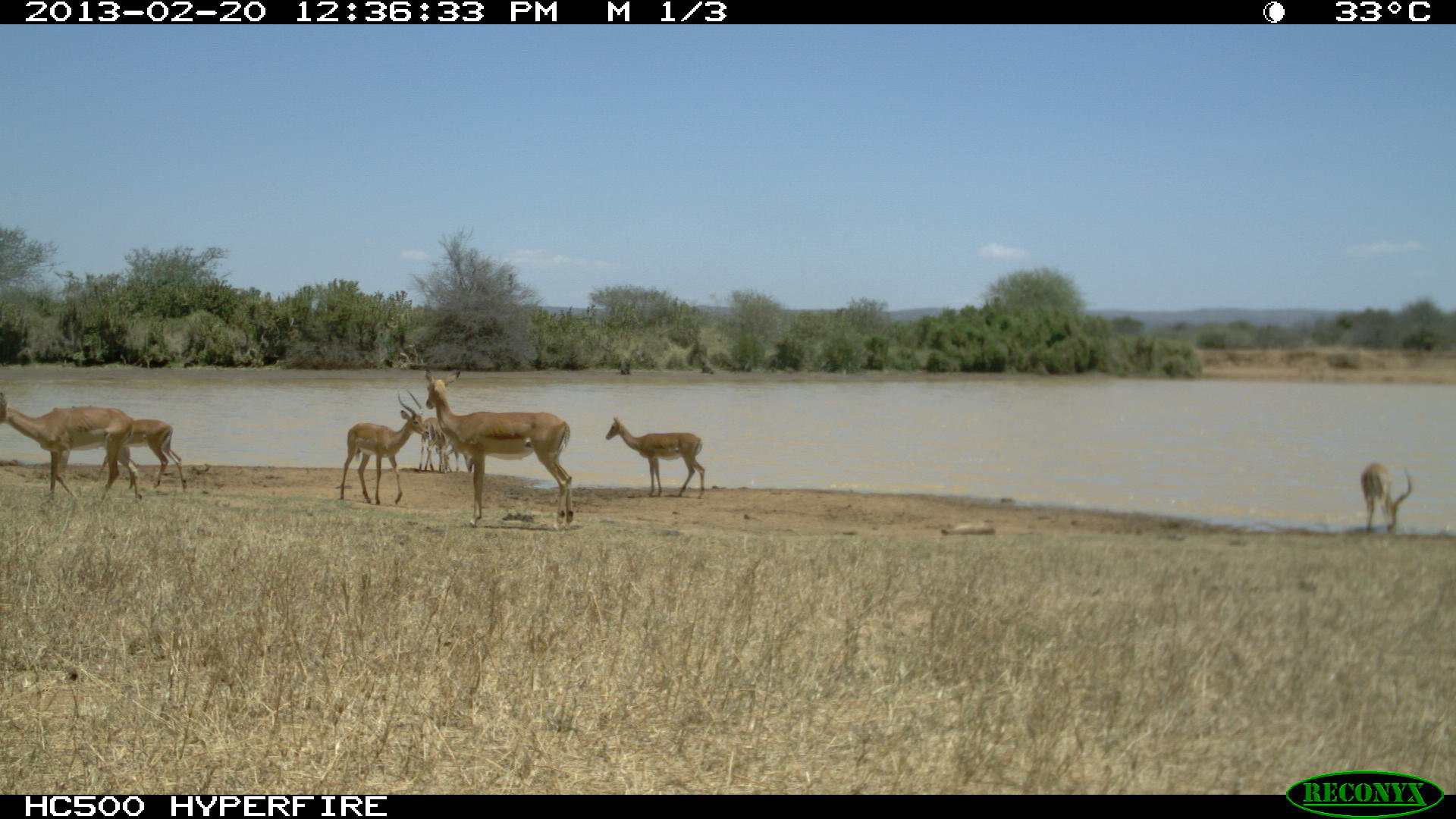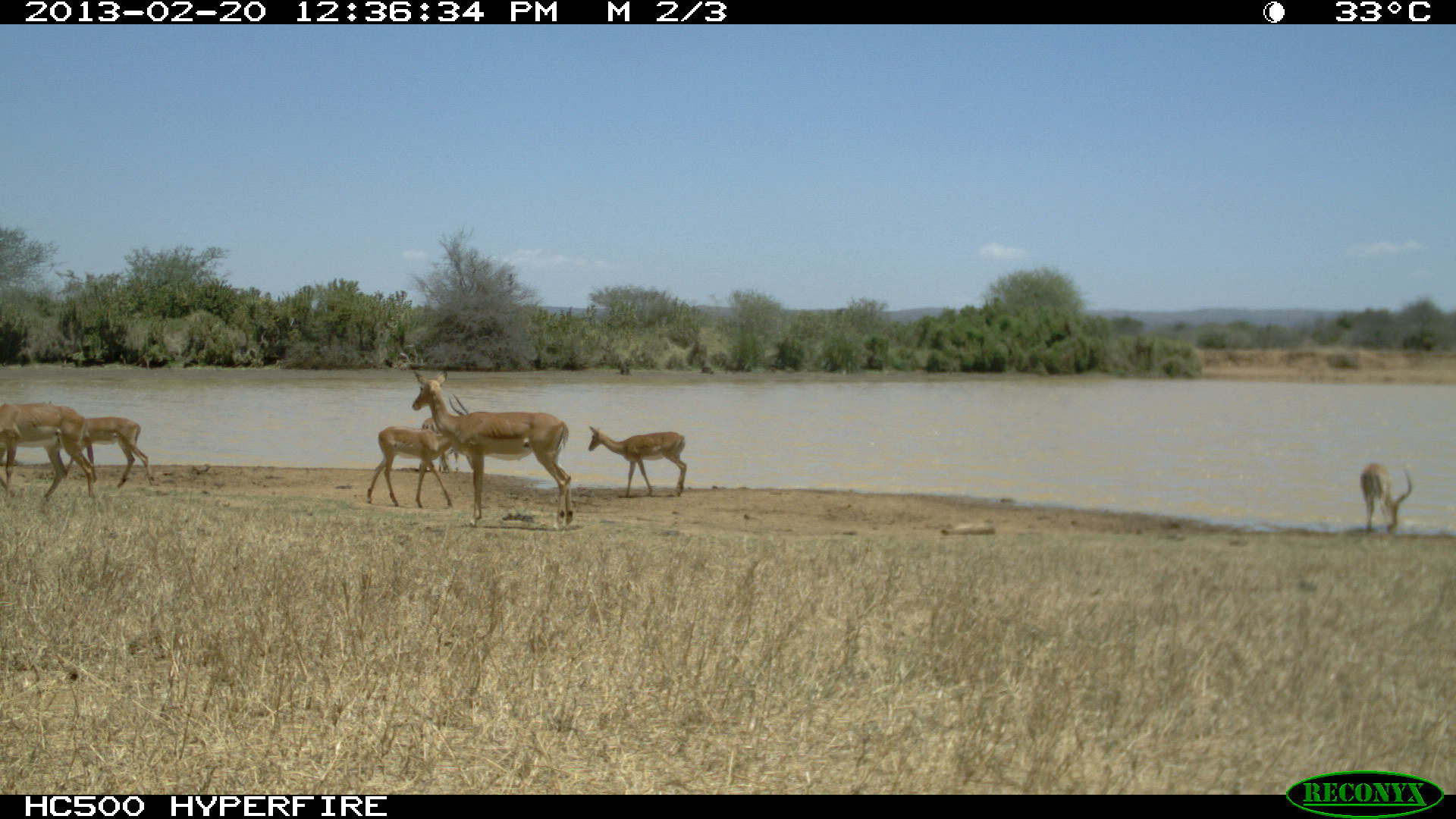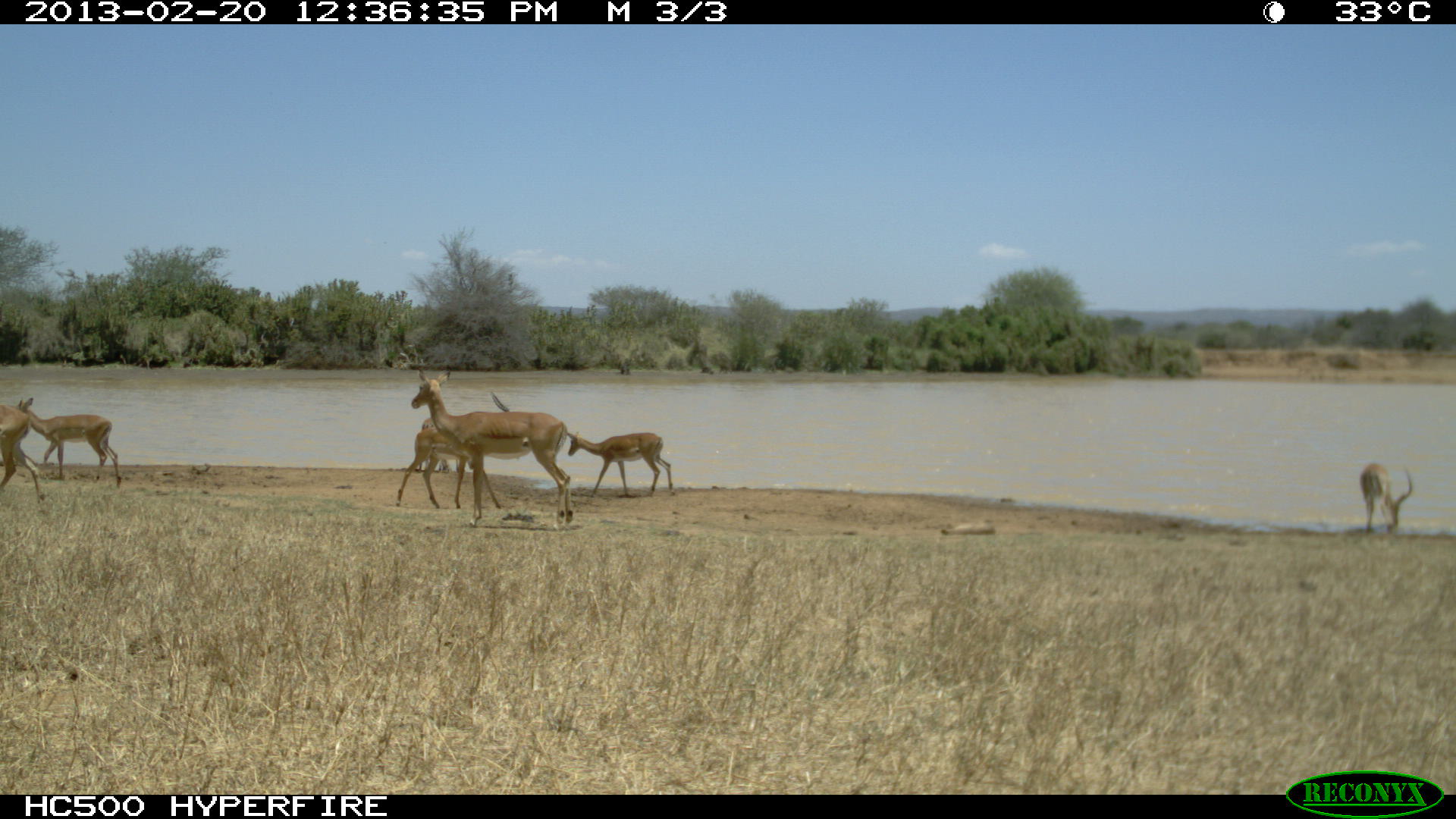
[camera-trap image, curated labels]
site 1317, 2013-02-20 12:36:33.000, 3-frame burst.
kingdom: Animalia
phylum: Chordata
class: Mammalia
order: Artiodactyla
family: Bovidae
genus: Aepyceros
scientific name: Aepyceros melampus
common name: impala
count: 6